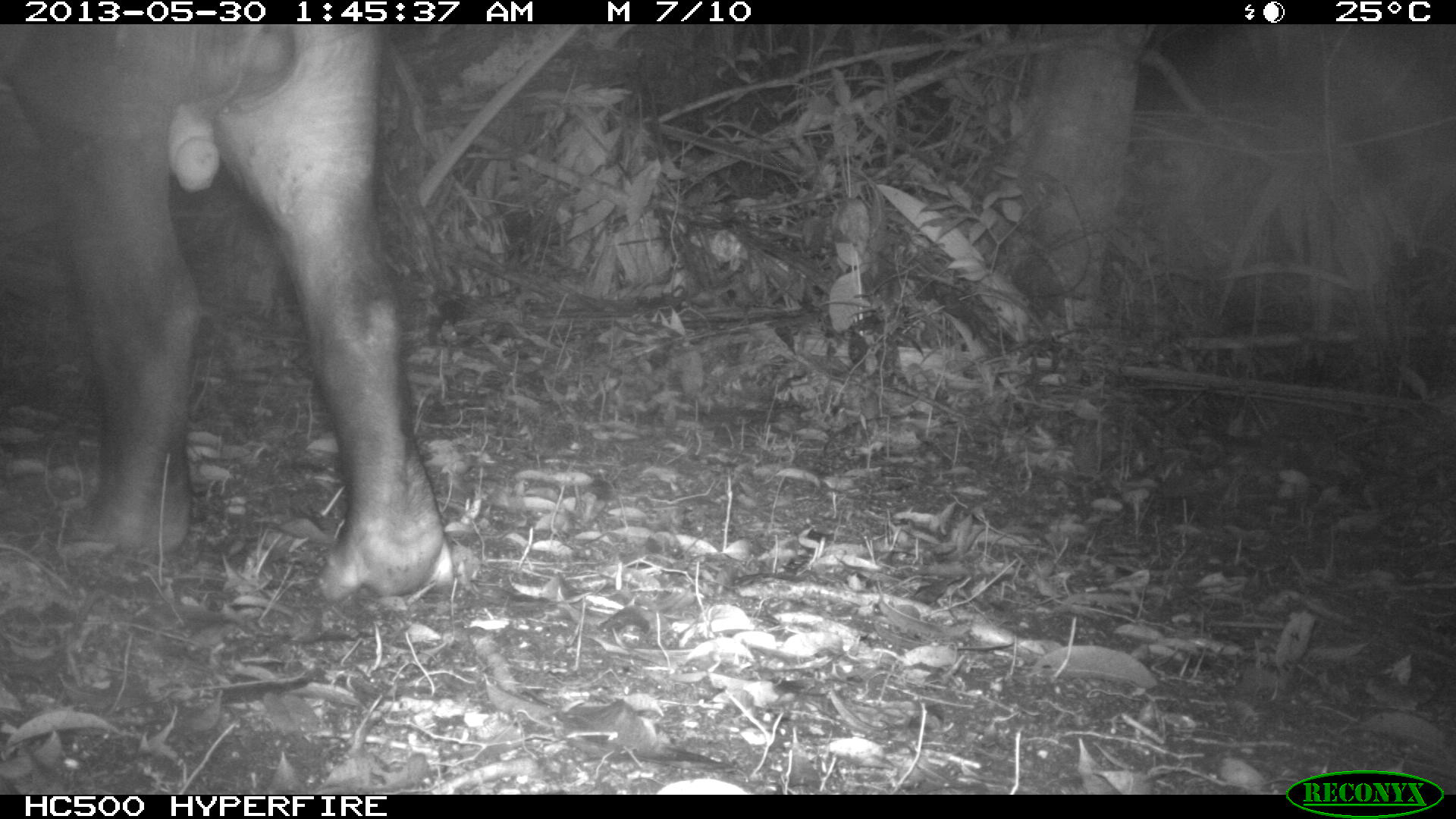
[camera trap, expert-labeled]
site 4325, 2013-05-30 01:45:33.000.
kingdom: Animalia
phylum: Chordata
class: Mammalia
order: Perissodactyla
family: Tapiridae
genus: Tapirus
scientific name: Tapirus bairdii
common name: baird's tapir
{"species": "Tapirus bairdii (baird's tapir)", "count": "1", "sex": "male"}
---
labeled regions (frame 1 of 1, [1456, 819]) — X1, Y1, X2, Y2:
tapirus bairdii: 0, 24, 454, 602